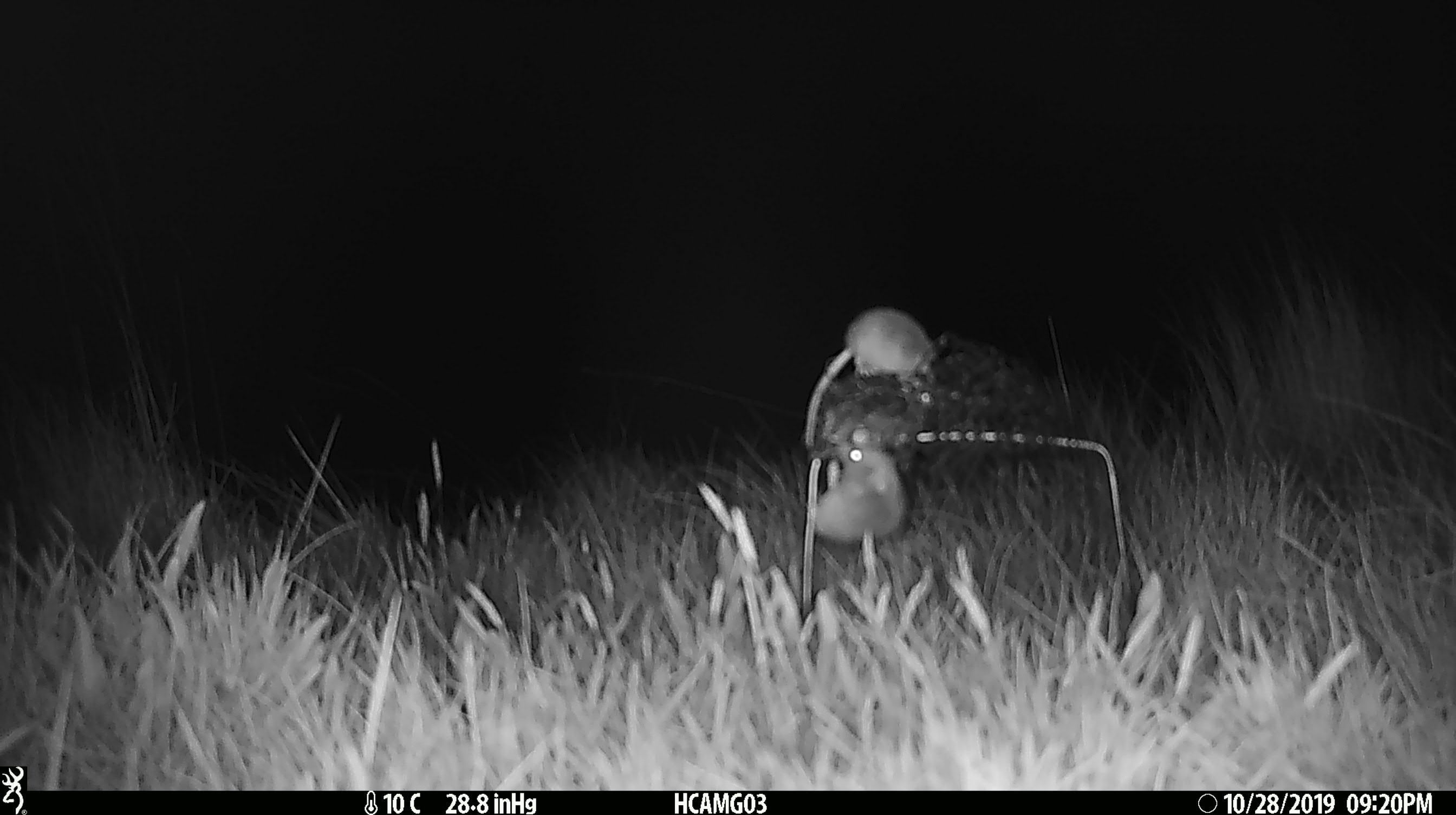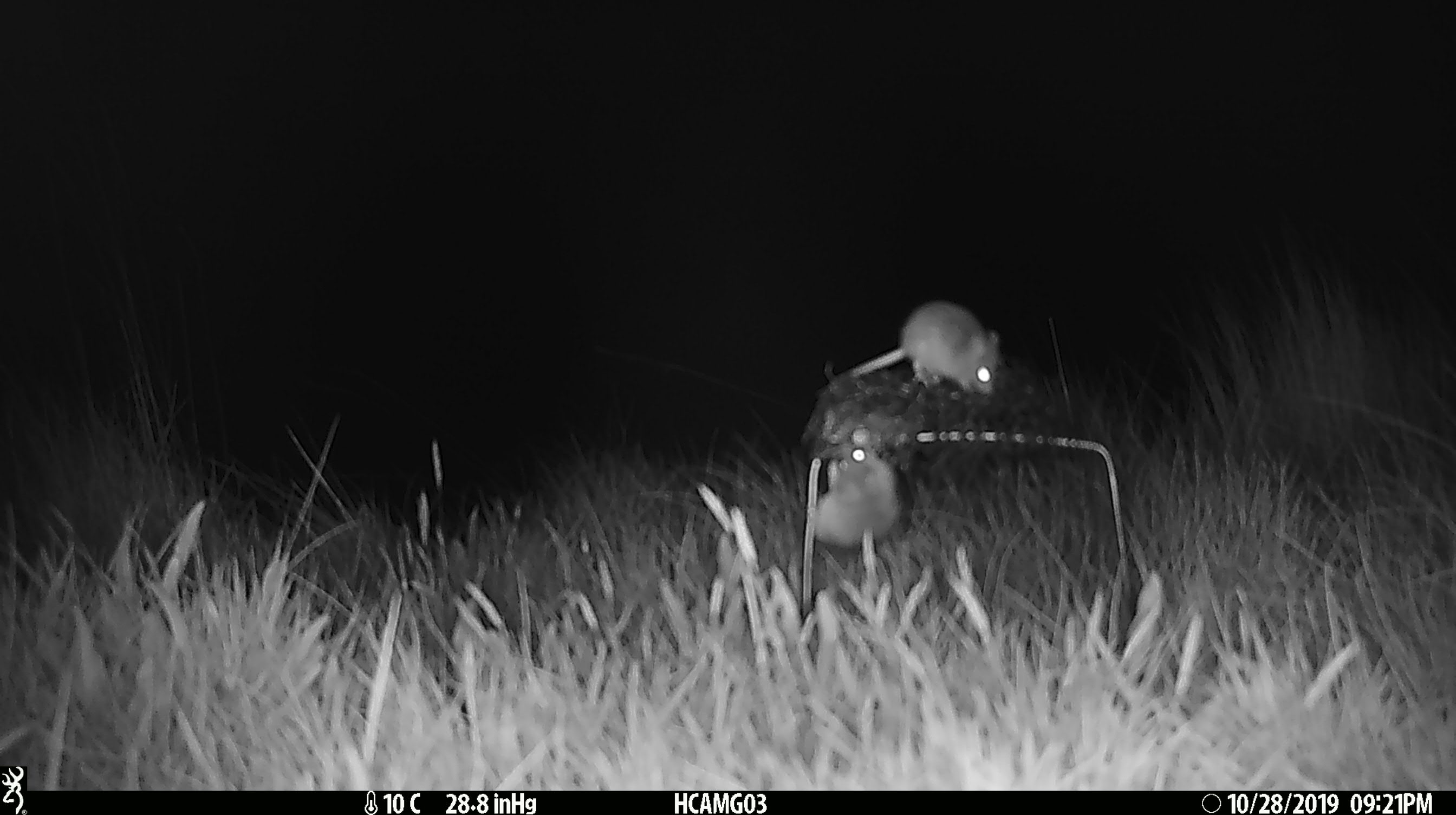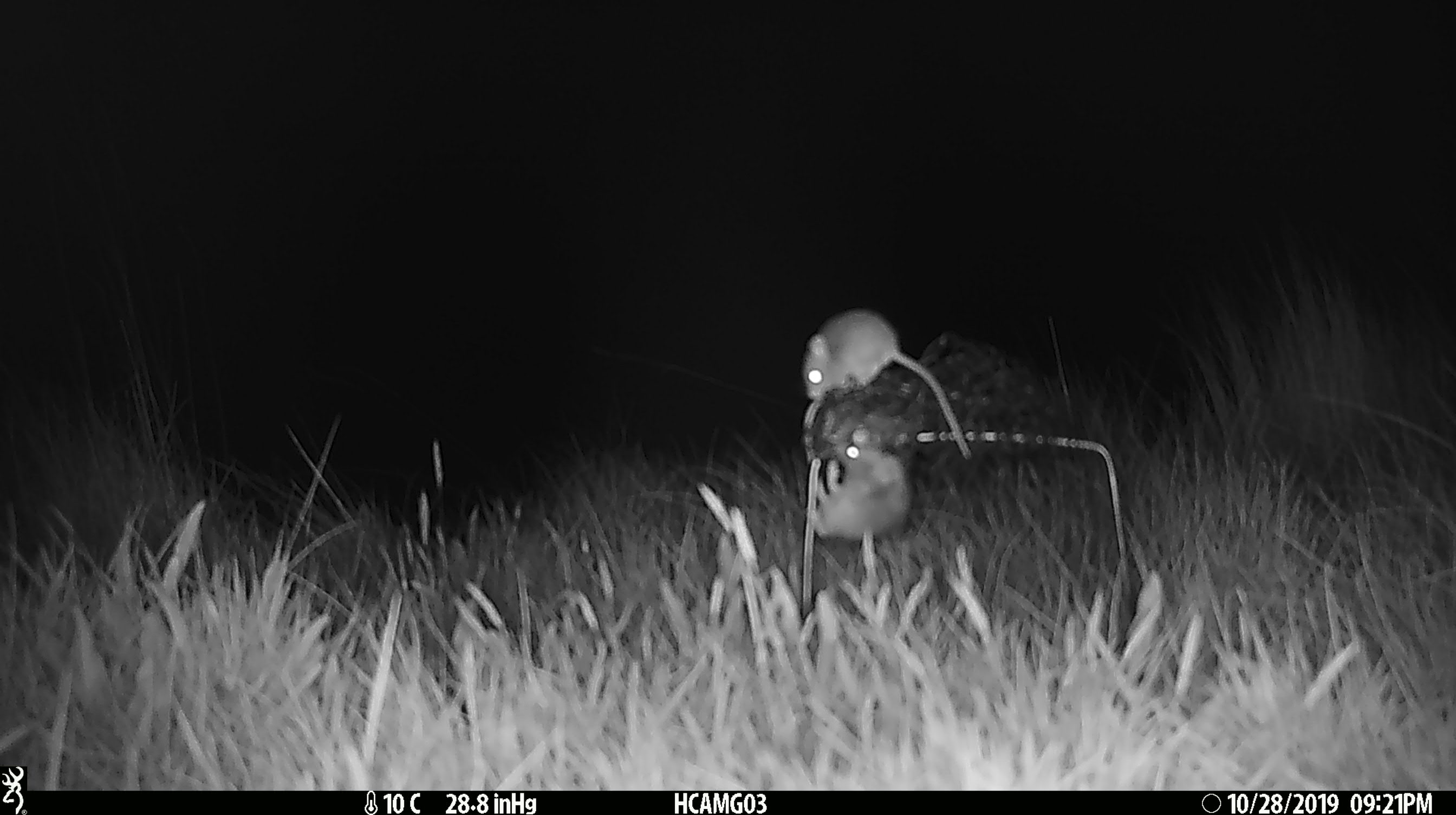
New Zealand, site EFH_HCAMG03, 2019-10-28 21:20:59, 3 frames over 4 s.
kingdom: Animalia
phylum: Chordata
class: Mammalia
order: Rodentia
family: Muridae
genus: Mus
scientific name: Mus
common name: mouse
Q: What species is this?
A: Mouse (Mus).